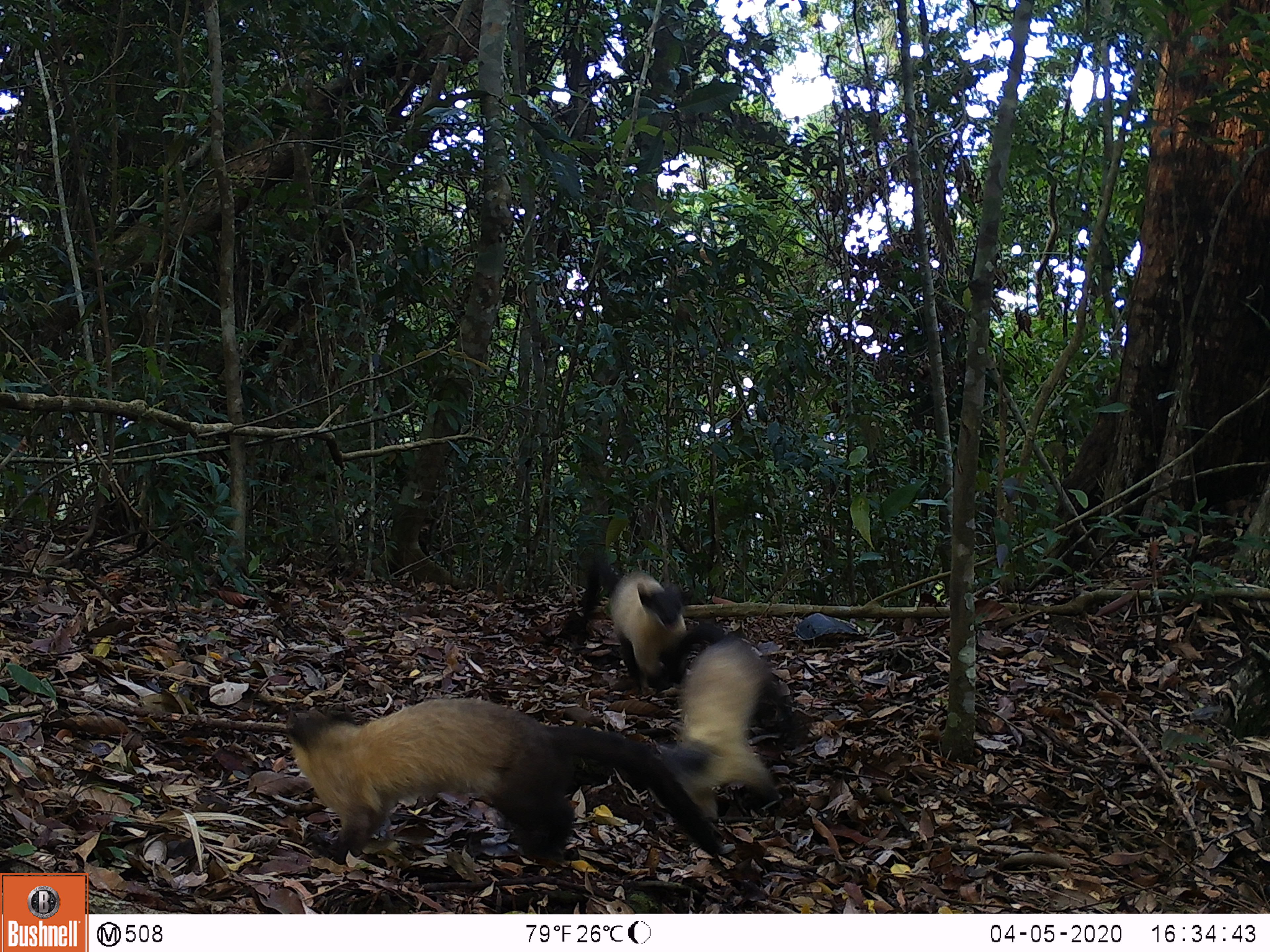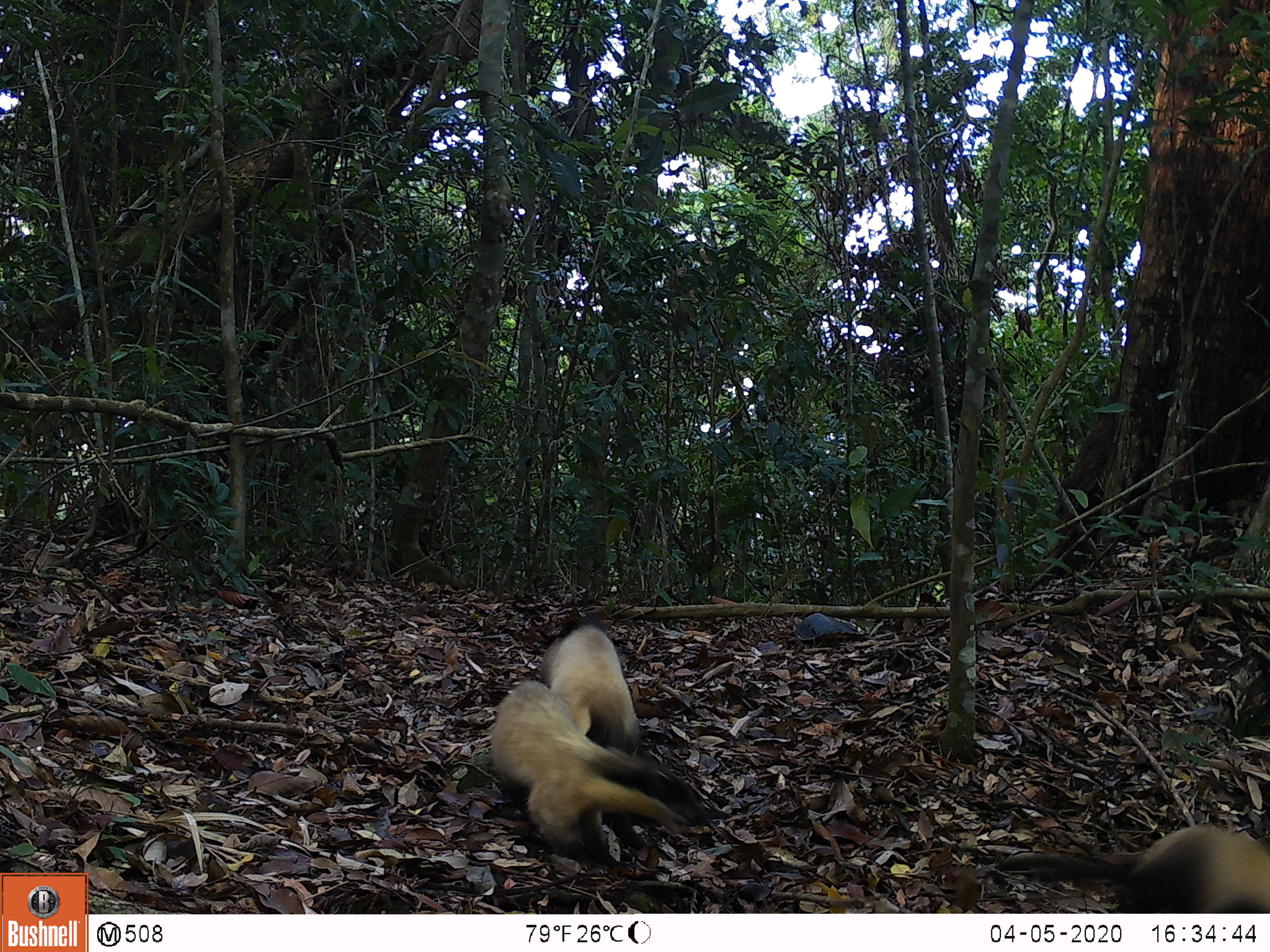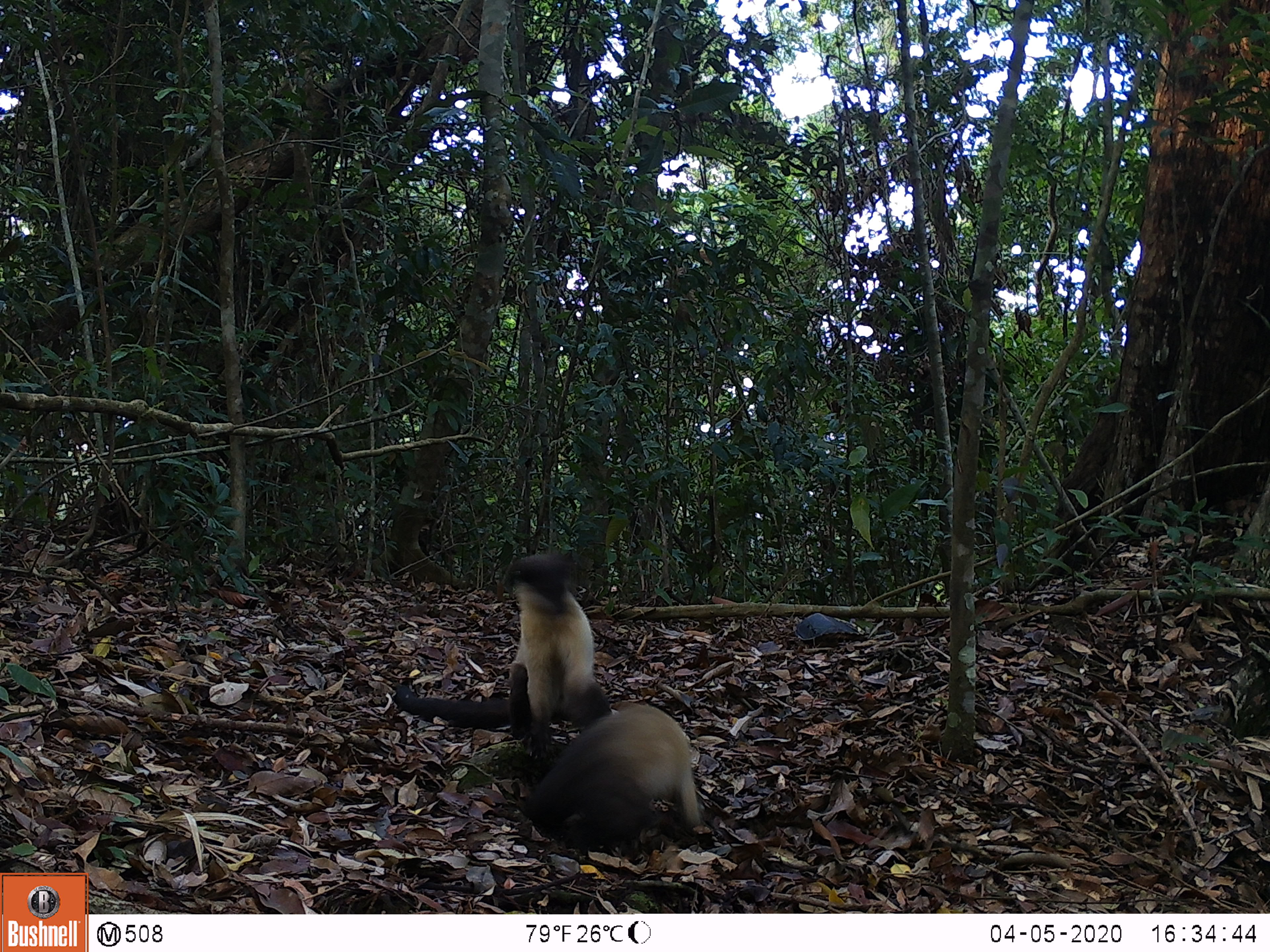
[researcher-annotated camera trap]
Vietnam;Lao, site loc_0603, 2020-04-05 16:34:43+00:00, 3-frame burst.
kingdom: Animalia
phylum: Chordata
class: Mammalia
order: Carnivora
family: Mustelidae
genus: Martes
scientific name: Martes flavigula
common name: yellow-throated marten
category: yellow throated marten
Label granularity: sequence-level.